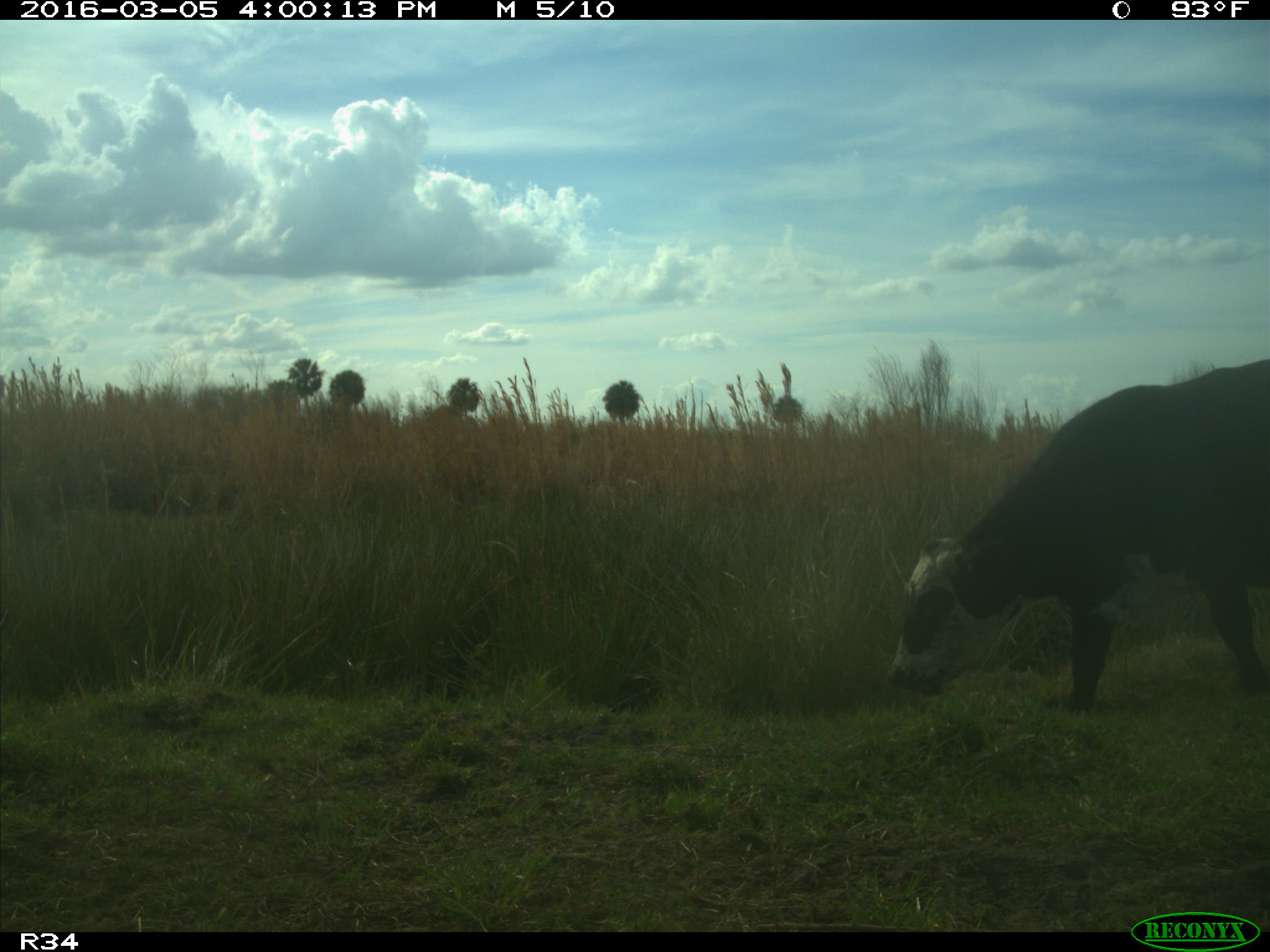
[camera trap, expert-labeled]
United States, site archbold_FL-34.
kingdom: Animalia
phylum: Chordata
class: Mammalia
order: Artiodactyla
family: Bovidae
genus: Bos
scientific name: Bos taurus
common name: domestic cow